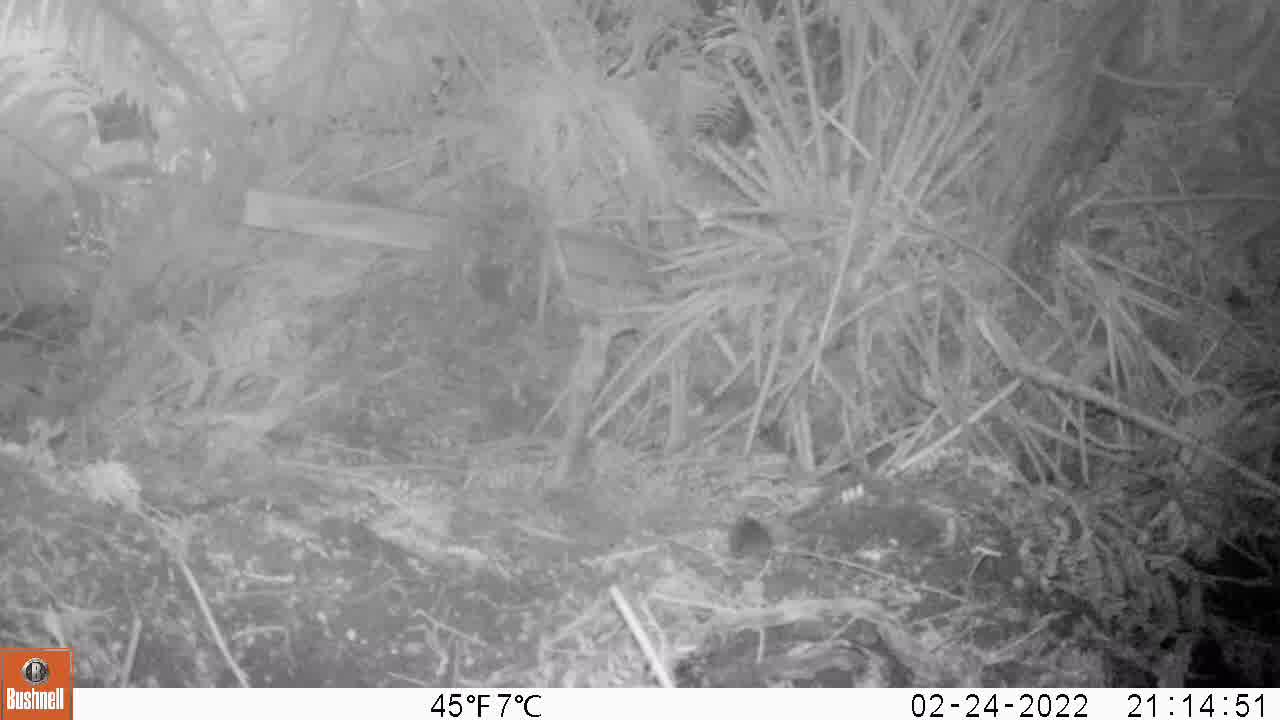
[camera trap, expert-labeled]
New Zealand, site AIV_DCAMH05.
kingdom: Animalia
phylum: Chordata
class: Mammalia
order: Rodentia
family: Muridae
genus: Mus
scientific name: Mus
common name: mouse